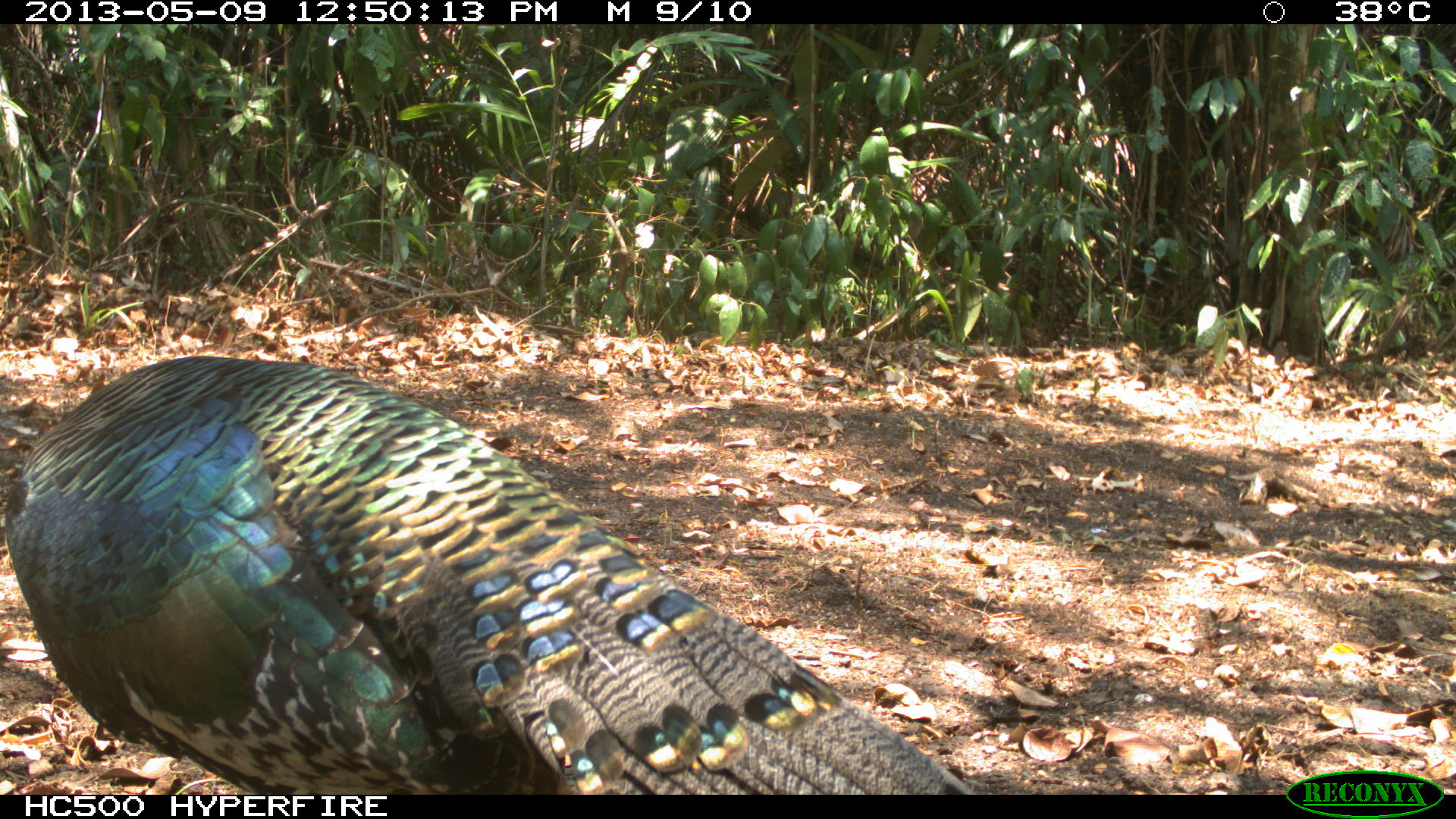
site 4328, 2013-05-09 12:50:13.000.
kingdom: Animalia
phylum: Chordata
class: Aves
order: Galliformes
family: Phasianidae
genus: Meleagris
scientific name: Meleagris ocellata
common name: ocellated turkey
Meleagris ocellata (ocellated turkey), count 1, sex male.